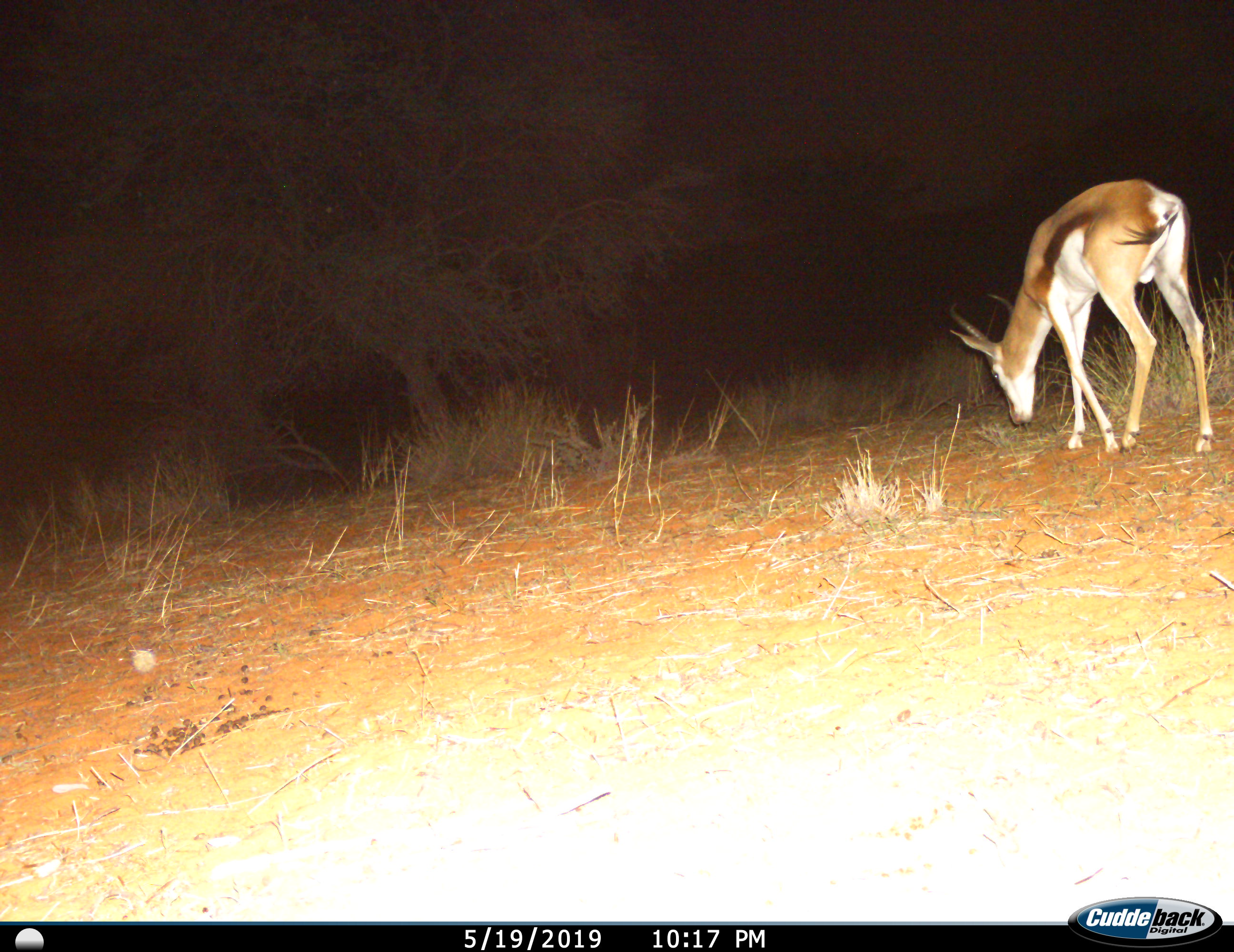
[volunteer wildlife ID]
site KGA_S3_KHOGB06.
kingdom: Animalia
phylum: Chordata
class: Mammalia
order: Artiodactyla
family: Bovidae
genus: Antidorcas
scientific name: Antidorcas marsupialis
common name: springbok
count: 1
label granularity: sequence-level